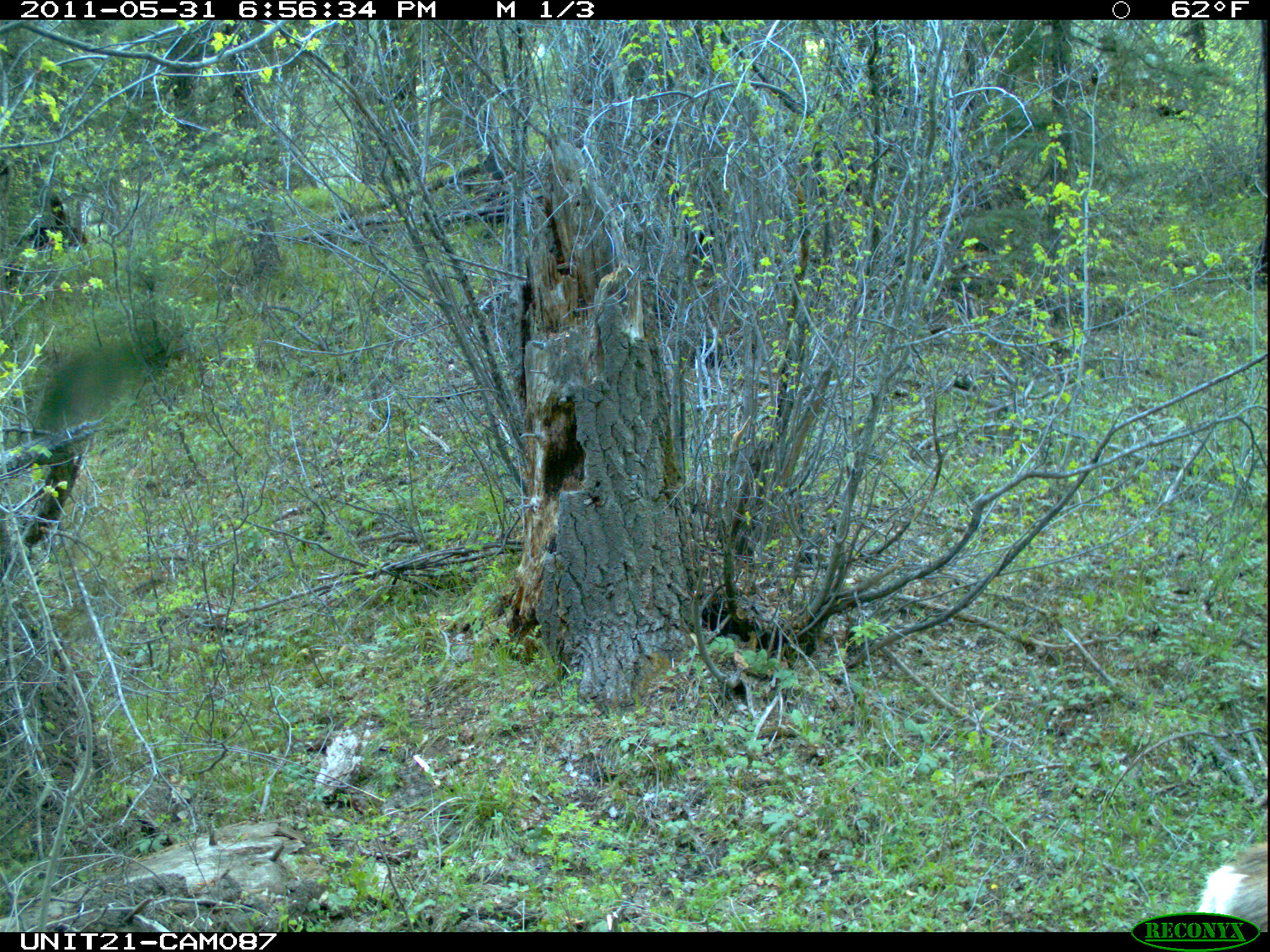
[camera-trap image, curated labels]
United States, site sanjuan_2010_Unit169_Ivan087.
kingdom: Animalia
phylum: Chordata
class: Mammalia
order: Artiodactyla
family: Cervidae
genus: Odocoileus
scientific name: Odocoileus hemionus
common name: mule deer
Odocoileus hemionus (mule deer).